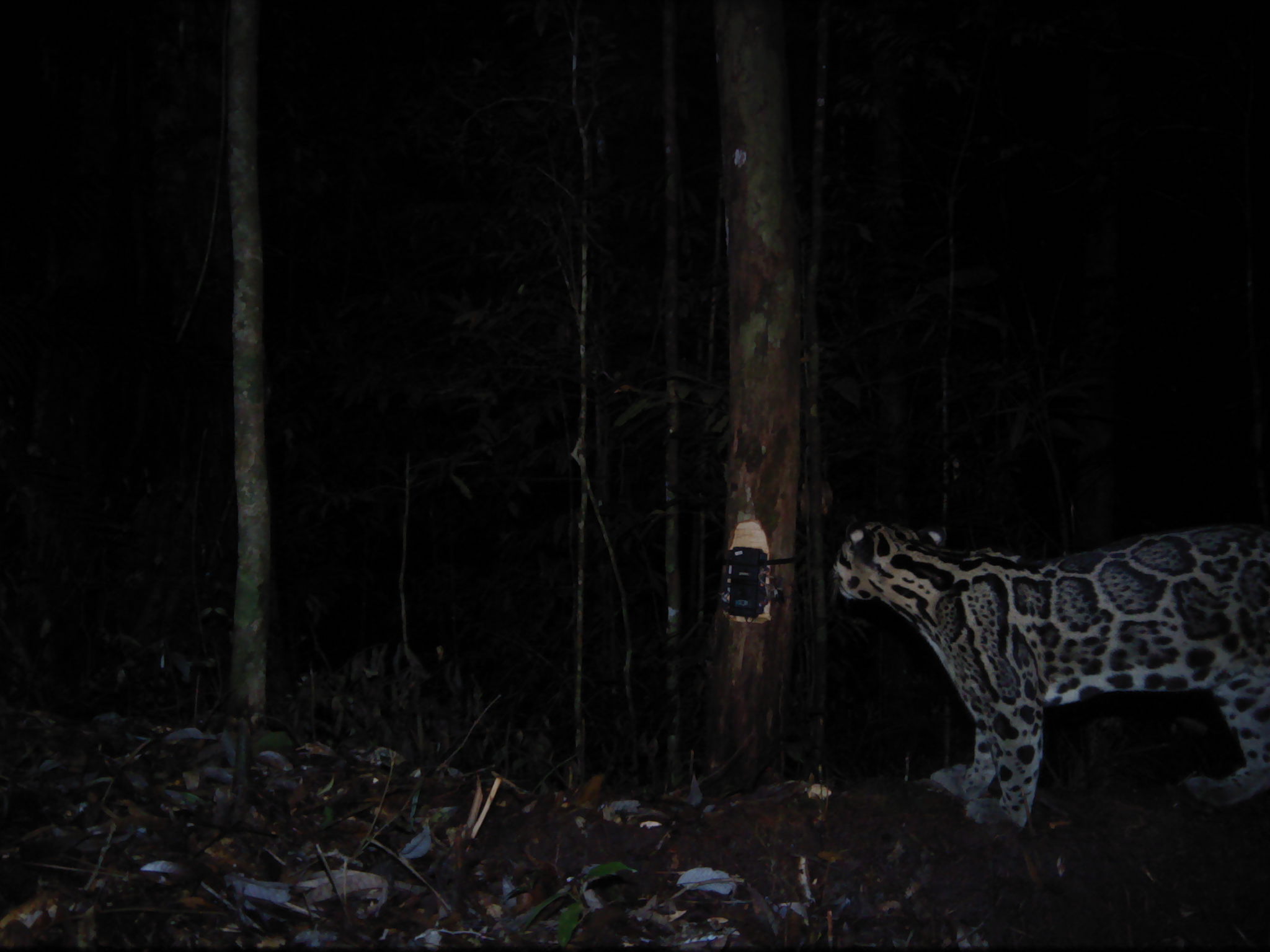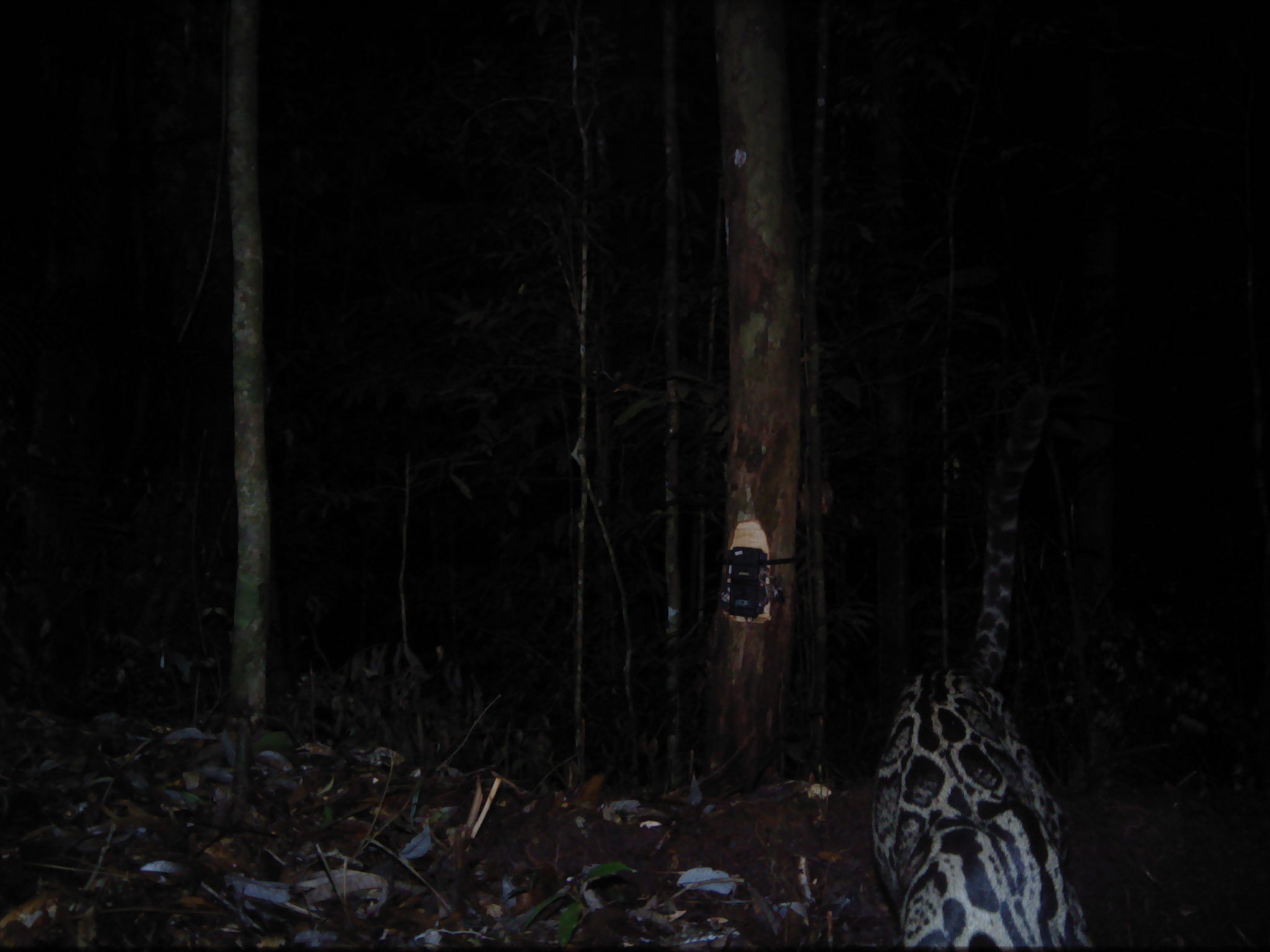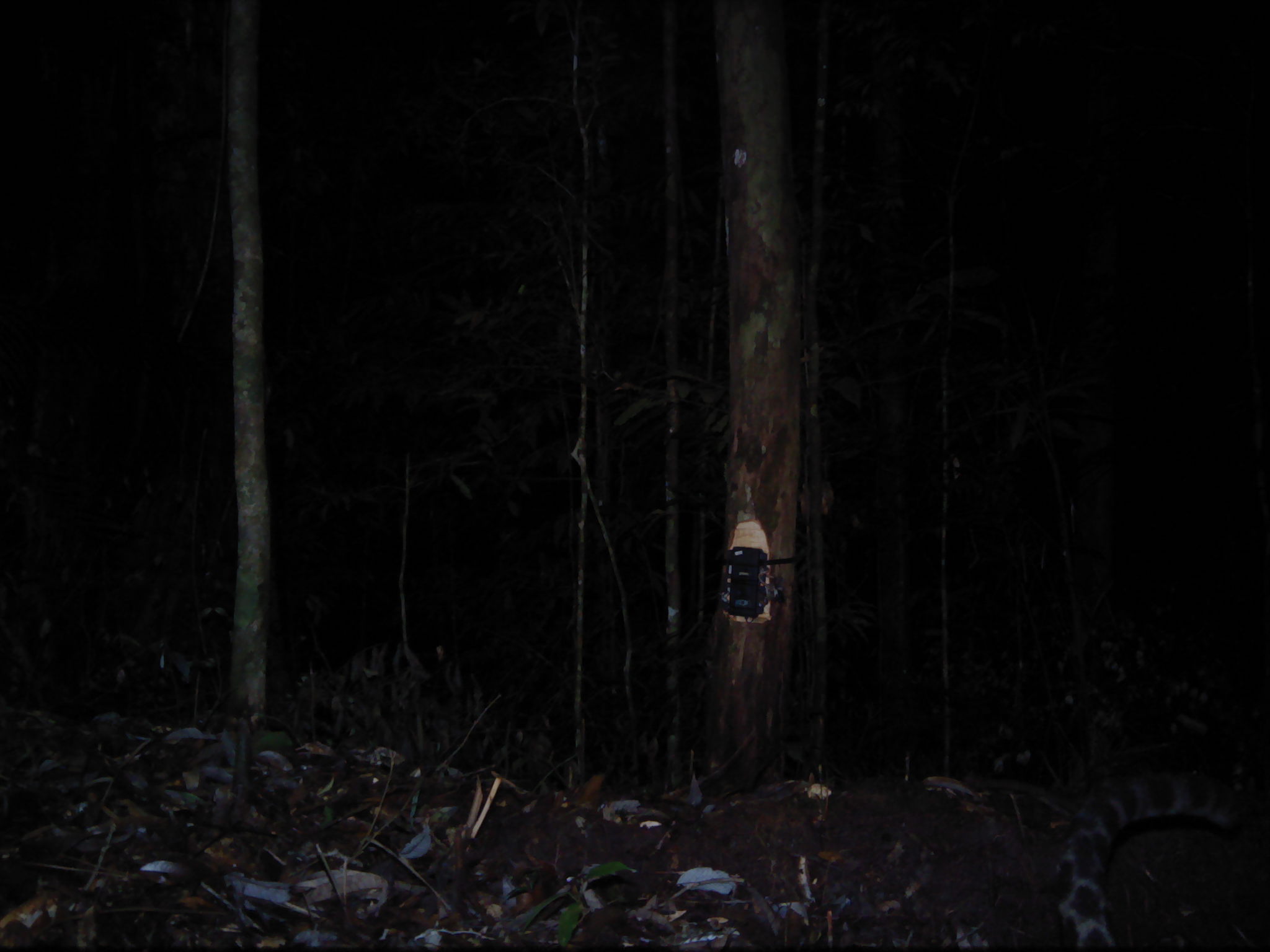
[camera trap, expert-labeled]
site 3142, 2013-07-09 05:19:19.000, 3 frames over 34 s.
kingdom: Animalia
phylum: Chordata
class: Mammalia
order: Carnivora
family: Felidae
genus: Neofelis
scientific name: Neofelis diardi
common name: sunda clouded leopard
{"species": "Neofelis diardi (sunda clouded leopard)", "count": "1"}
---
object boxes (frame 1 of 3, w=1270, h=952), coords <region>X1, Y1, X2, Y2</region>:
neofelis diardi: <region>825, 511, 1270, 834</region>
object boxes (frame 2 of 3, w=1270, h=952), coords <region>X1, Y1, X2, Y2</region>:
neofelis diardi: <region>862, 373, 1099, 952</region>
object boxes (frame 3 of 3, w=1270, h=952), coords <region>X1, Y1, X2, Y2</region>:
neofelis diardi: <region>1043, 756, 1254, 952</region>